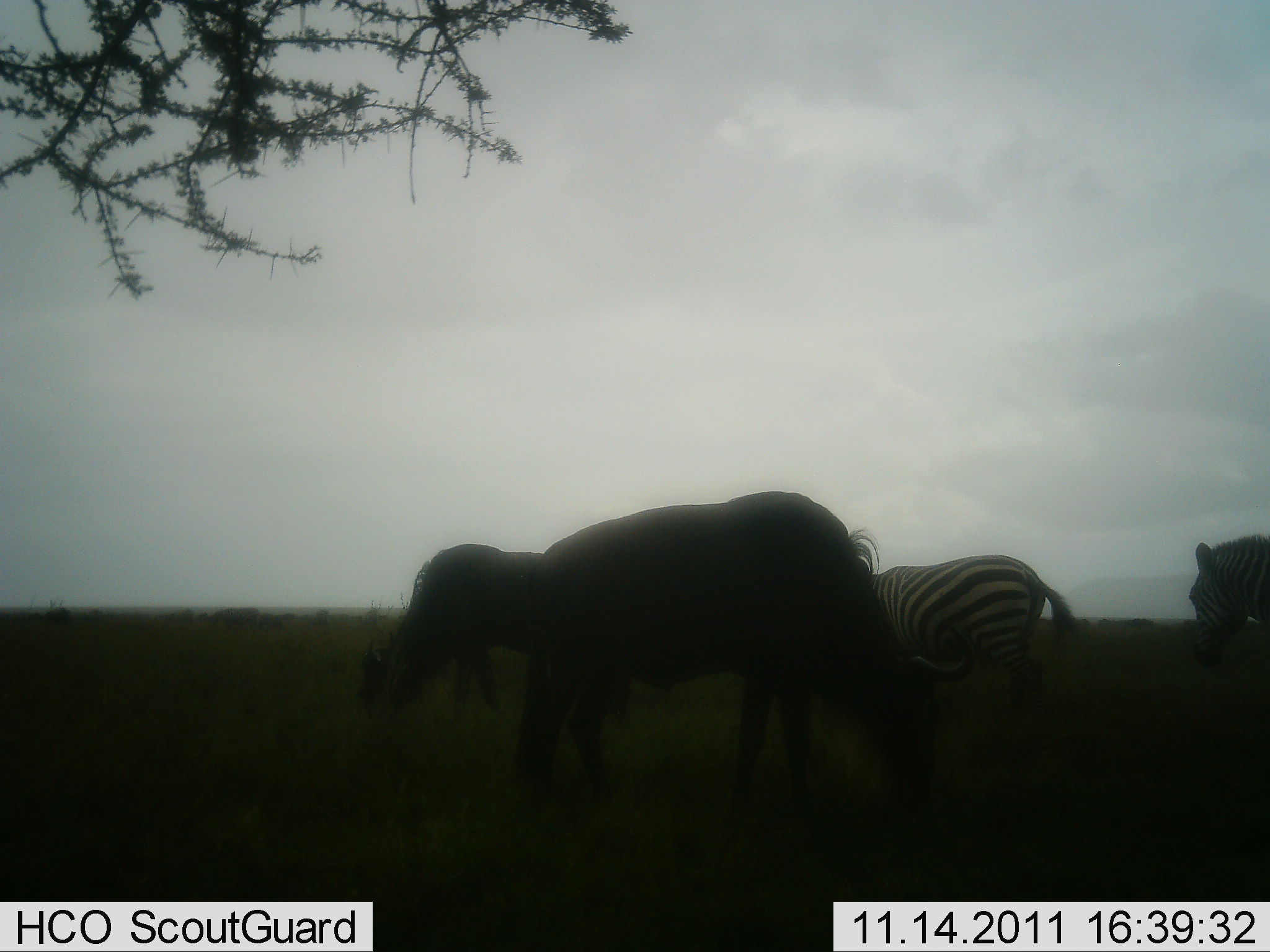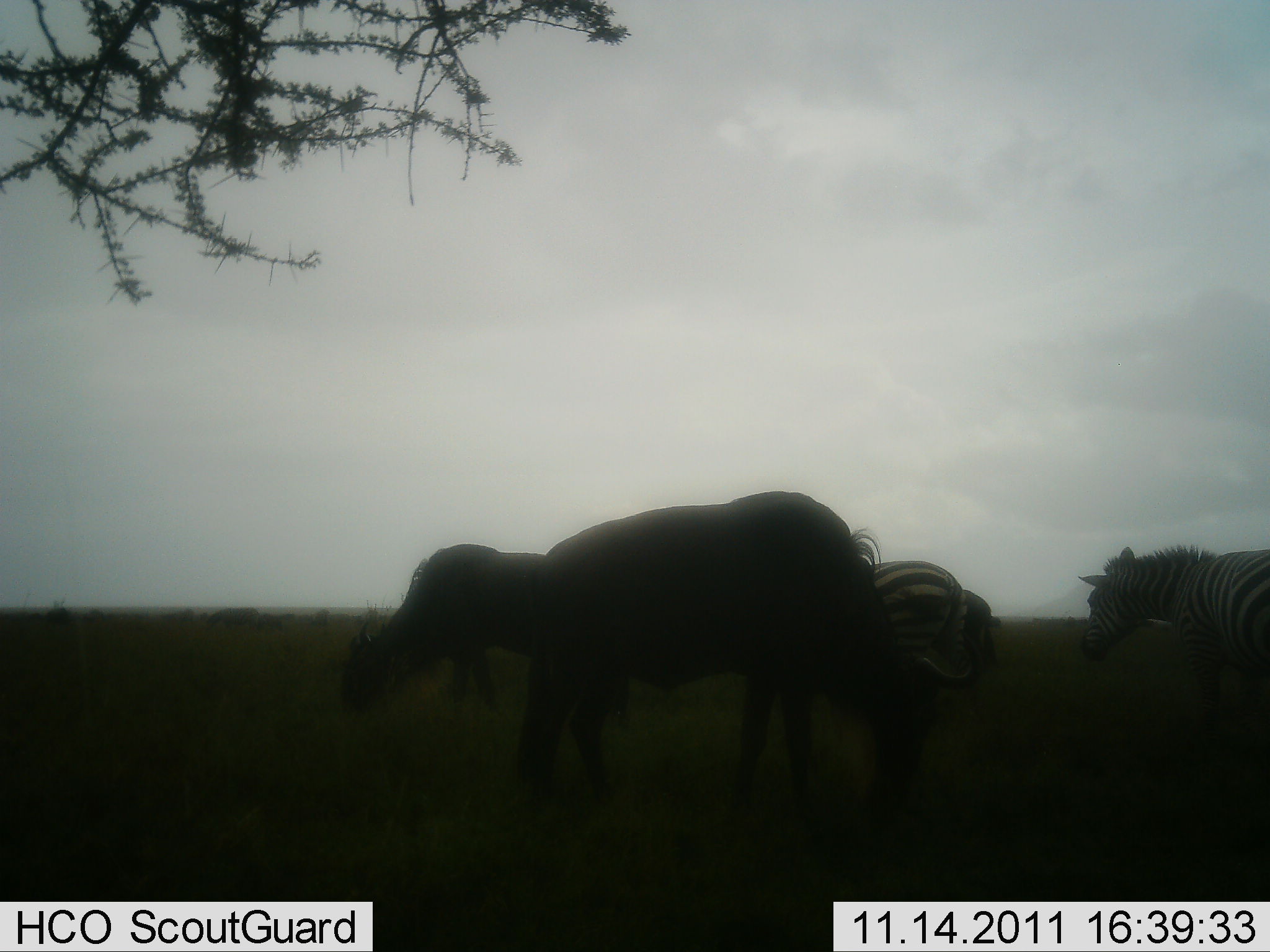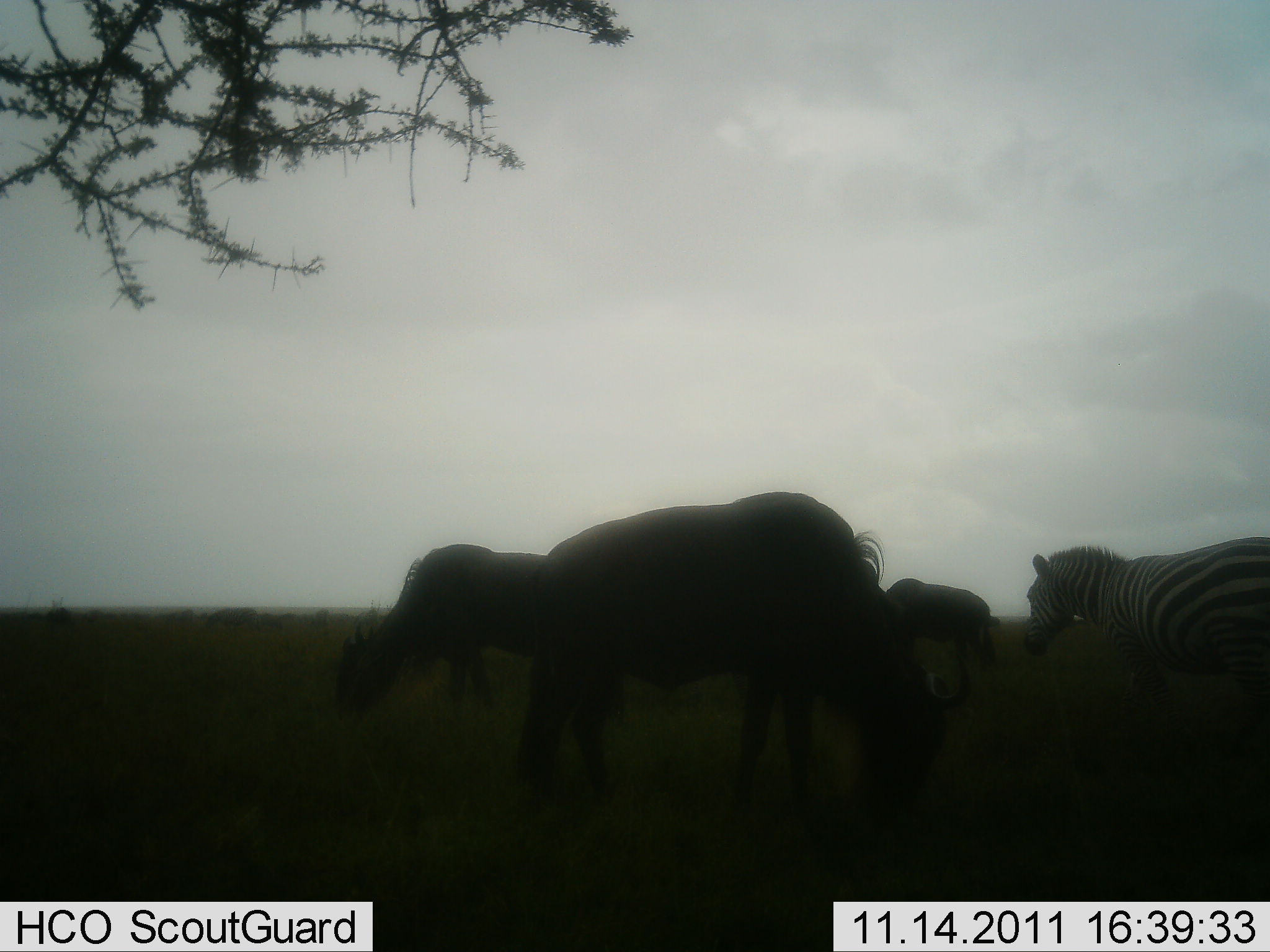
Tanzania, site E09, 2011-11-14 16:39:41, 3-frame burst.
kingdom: Animalia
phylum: Chordata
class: Mammalia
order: Artiodactyla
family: Bovidae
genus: Connochaetes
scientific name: Connochaetes taurinus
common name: blue wildebeest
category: wildebeest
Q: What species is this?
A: Wildebeest (blue wildebeest) (Connochaetes taurinus).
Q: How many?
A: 2.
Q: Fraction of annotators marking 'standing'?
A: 22%.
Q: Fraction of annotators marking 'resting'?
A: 0%.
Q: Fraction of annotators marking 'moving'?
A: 0%.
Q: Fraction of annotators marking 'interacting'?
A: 11%.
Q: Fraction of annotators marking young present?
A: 0%.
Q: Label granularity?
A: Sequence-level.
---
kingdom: Animalia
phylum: Chordata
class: Mammalia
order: Perissodactyla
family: Equidae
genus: Equus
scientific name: Equus quagga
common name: plains zebra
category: zebra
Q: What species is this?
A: Zebra (plains zebra) (Equus quagga).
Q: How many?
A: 2.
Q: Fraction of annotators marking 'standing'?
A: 10%.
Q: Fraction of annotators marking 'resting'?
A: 0%.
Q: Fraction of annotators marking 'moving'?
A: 80%.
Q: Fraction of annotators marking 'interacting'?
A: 10%.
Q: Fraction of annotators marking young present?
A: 0%.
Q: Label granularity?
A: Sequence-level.